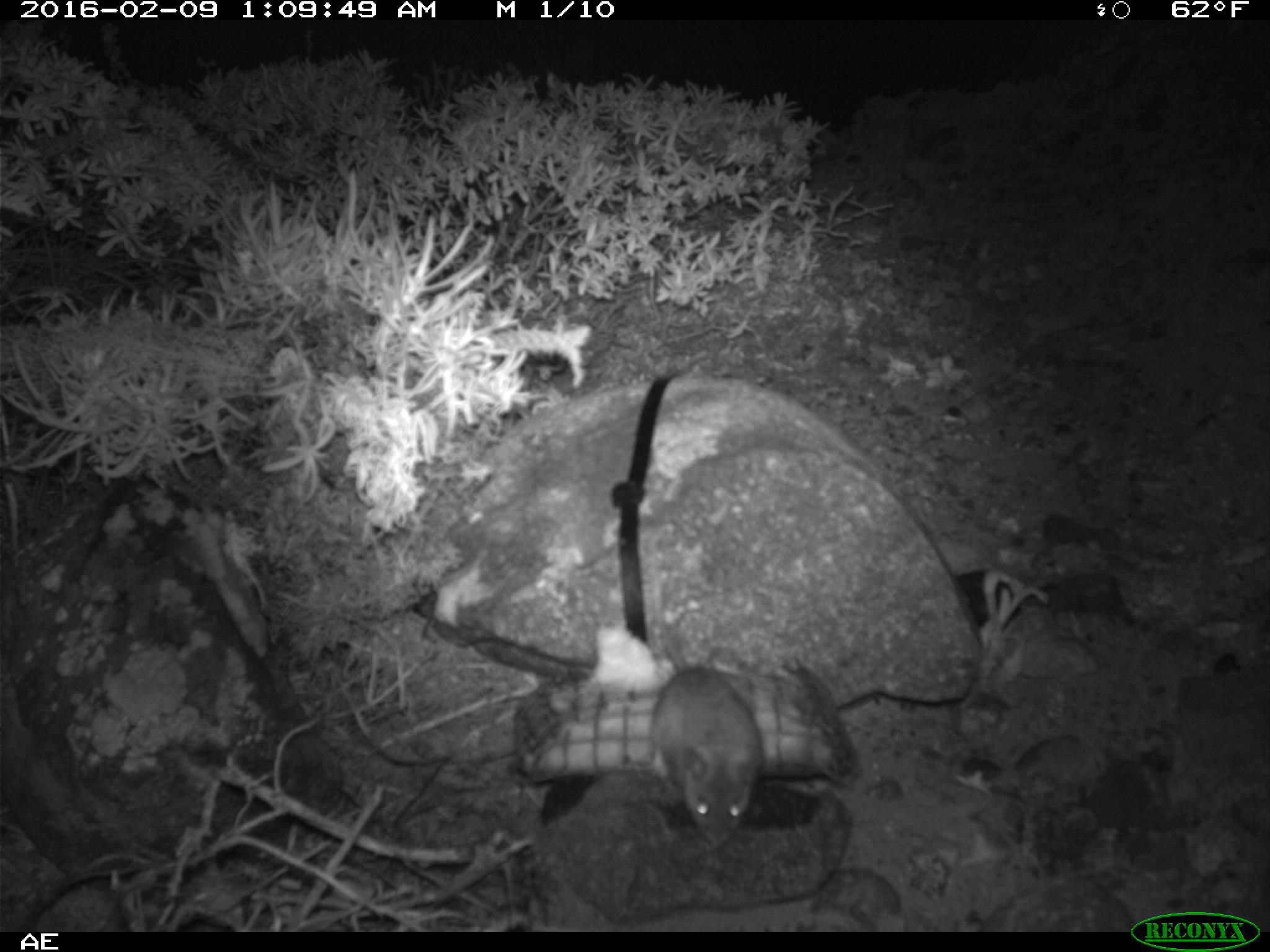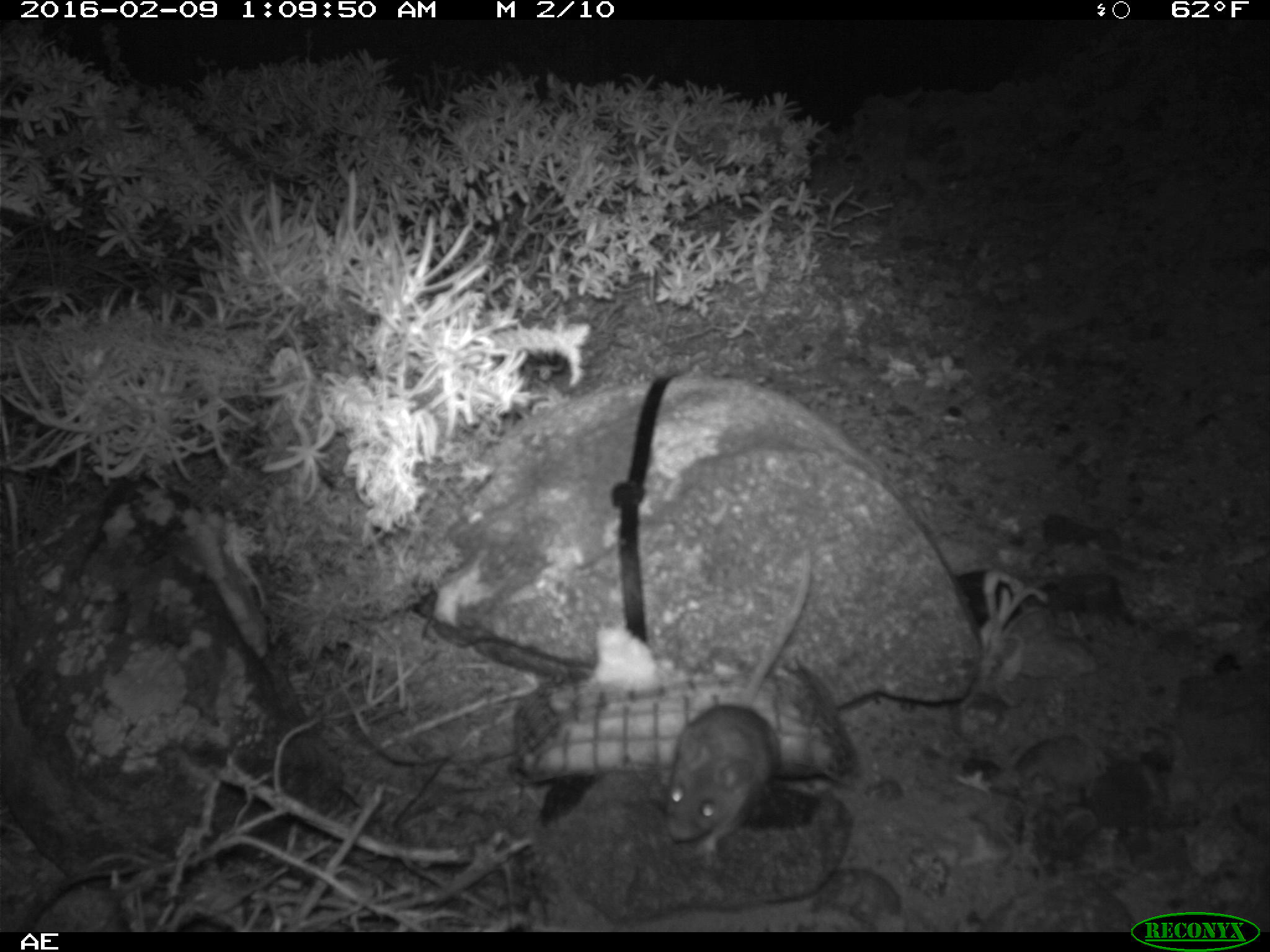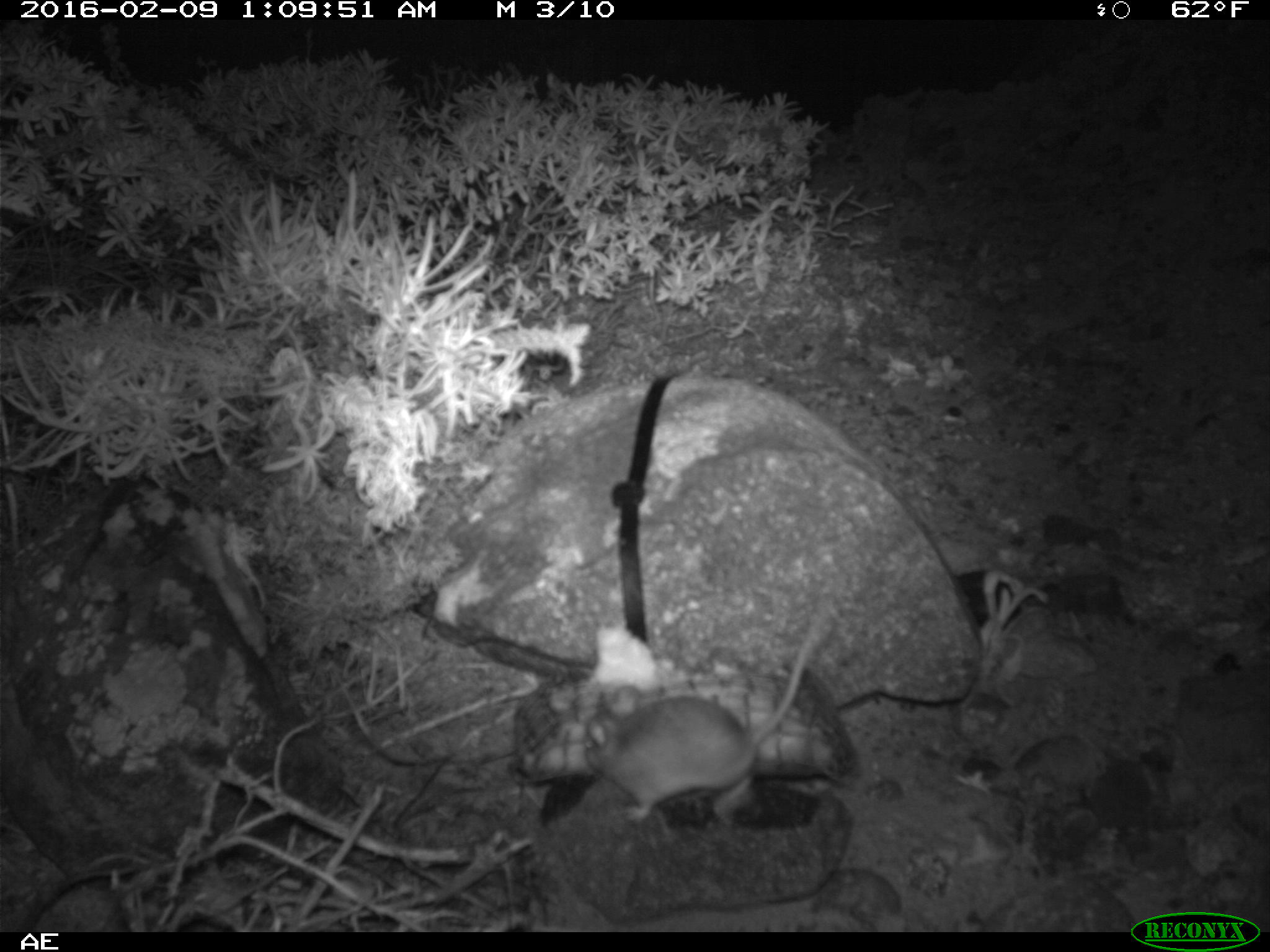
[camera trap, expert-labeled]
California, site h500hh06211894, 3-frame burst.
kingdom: Animalia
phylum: Chordata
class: Mammalia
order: Rodentia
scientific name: Rodentia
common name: rodent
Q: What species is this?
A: Rodent (Rodentia).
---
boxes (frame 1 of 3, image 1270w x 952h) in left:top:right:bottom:
rodent: 647:614:758:845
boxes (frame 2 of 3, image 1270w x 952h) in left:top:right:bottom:
rodent: 660:548:814:860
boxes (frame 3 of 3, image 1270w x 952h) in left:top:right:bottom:
rodent: 585:578:838:831